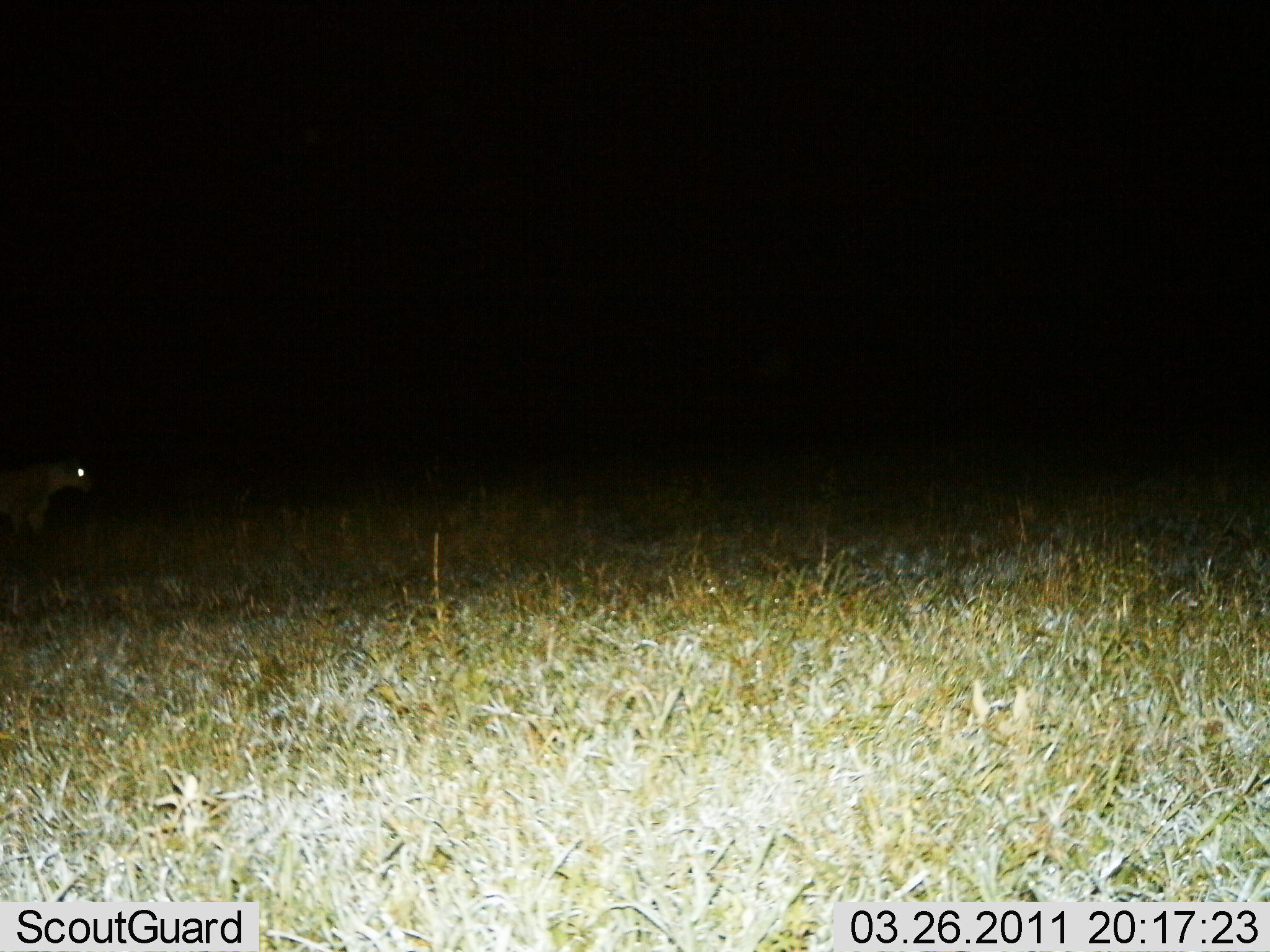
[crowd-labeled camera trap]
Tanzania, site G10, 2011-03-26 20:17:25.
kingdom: Animalia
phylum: Chordata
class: Mammalia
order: Carnivora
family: Hyaenidae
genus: Crocuta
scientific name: Crocuta crocuta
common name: spotted hyena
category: hyenaspotted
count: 1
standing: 33%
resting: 0%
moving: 67%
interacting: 0%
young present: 0%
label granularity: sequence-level